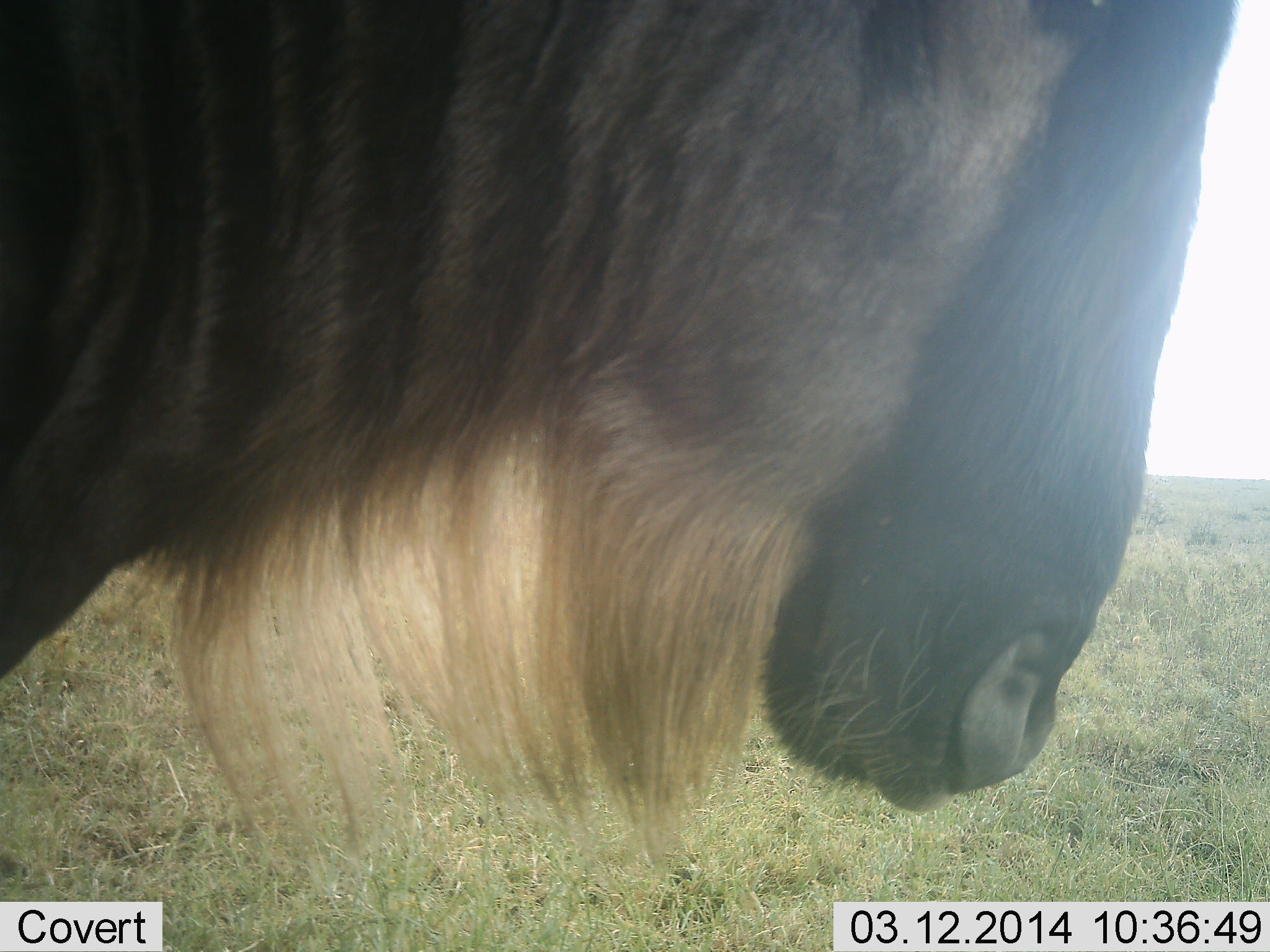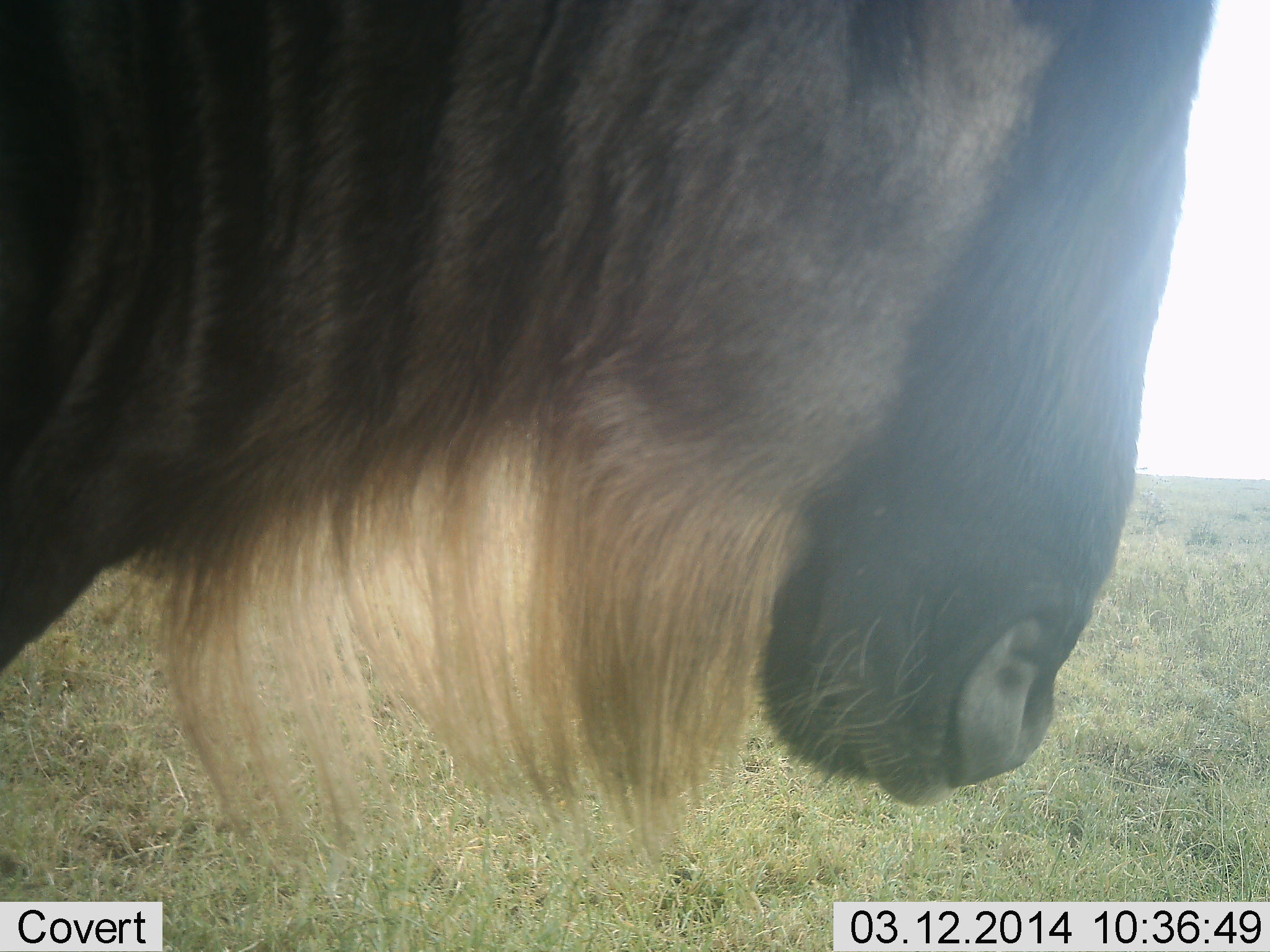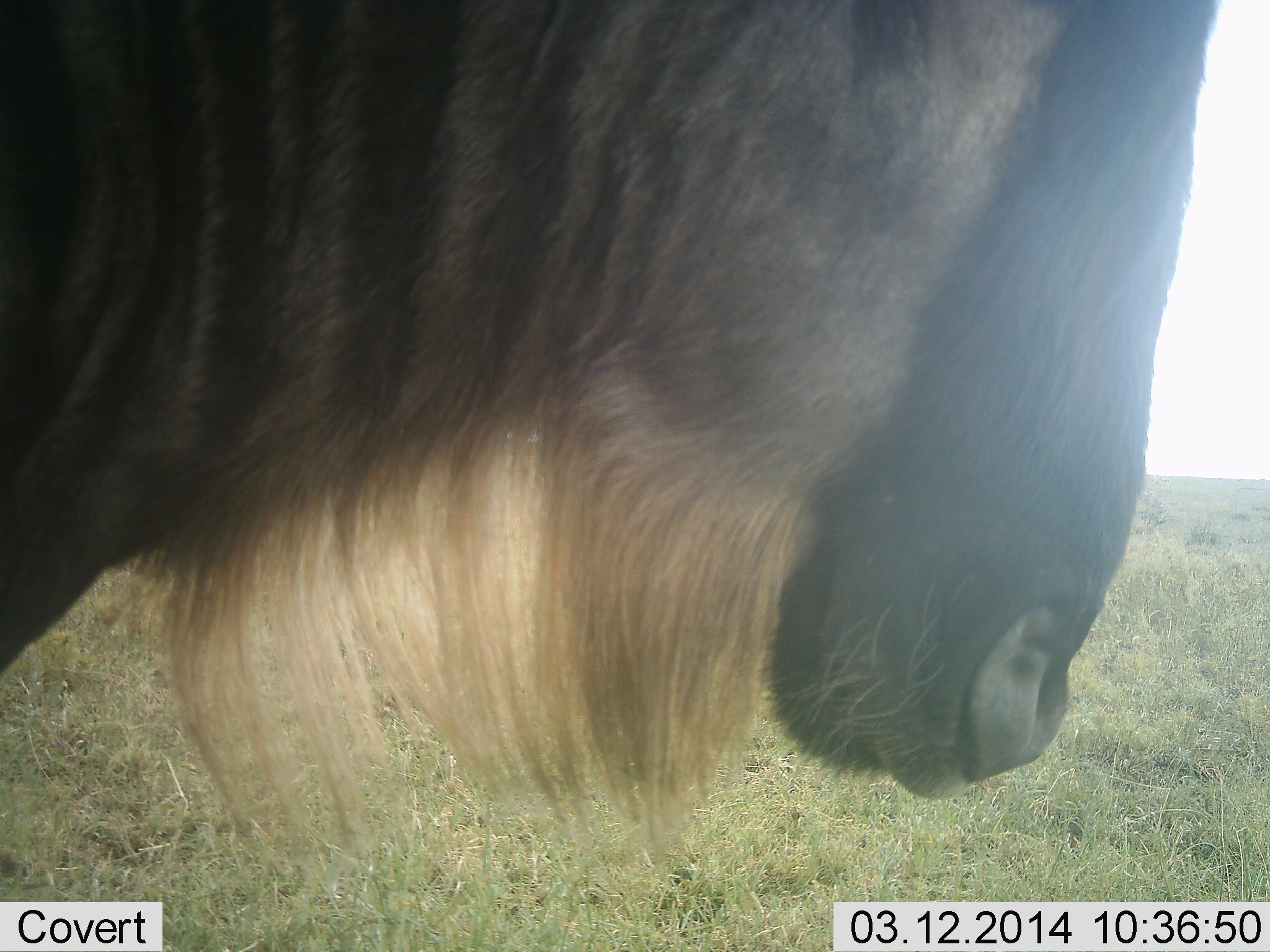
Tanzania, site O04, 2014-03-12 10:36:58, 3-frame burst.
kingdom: Animalia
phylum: Chordata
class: Mammalia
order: Artiodactyla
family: Bovidae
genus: Connochaetes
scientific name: Connochaetes taurinus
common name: blue wildebeest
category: wildebeest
Wildebeest (blue wildebeest) (Connochaetes taurinus), count 1. Behavior (volunteer vote fractions): standing 80%, resting 0%, moving 20%, interacting 0%. Young present (vote fraction): 0%. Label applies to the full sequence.